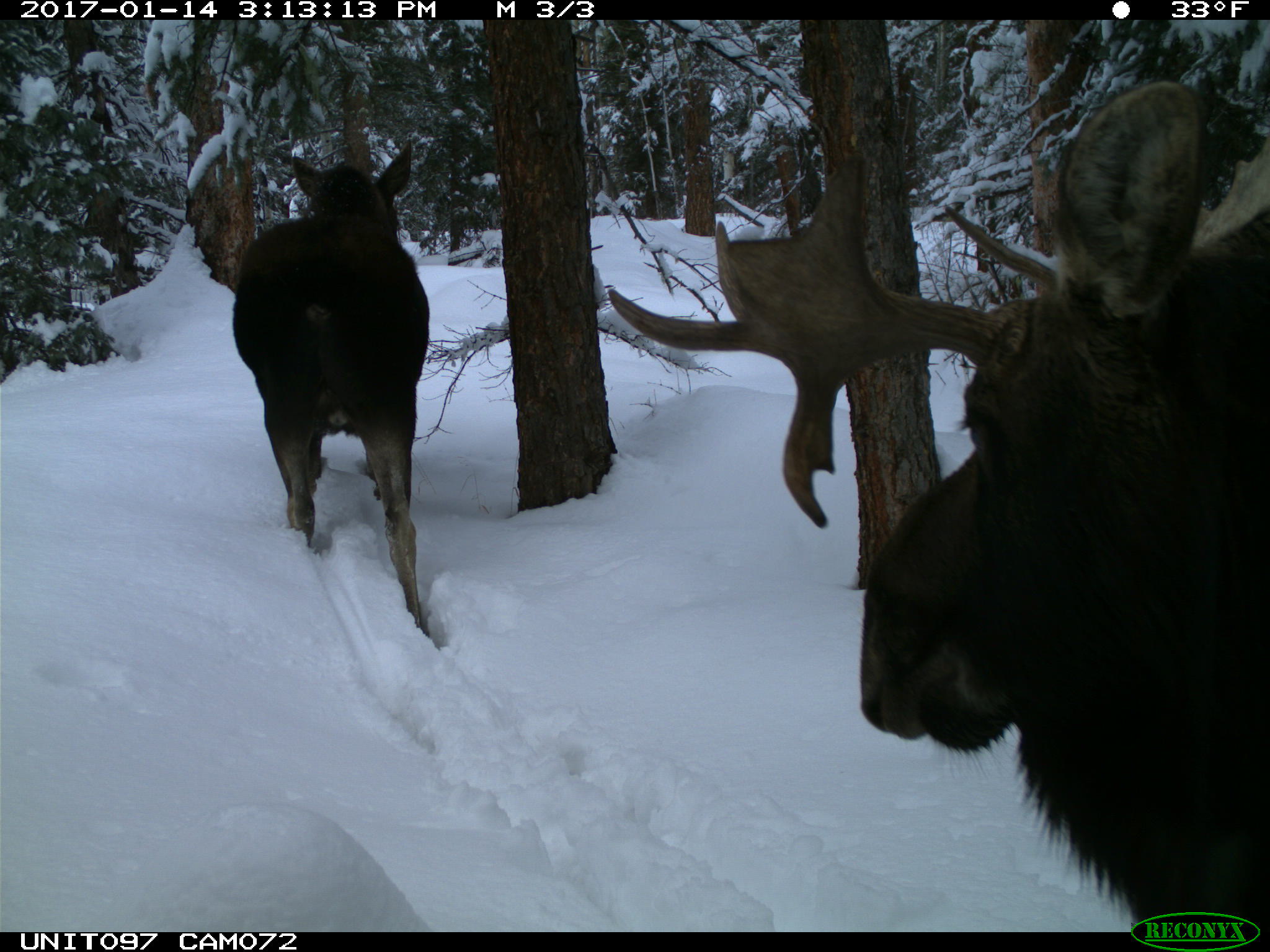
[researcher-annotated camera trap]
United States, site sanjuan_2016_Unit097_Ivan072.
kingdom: Animalia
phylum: Chordata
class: Mammalia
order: Artiodactyla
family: Cervidae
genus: Alces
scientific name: Alces alces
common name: moose